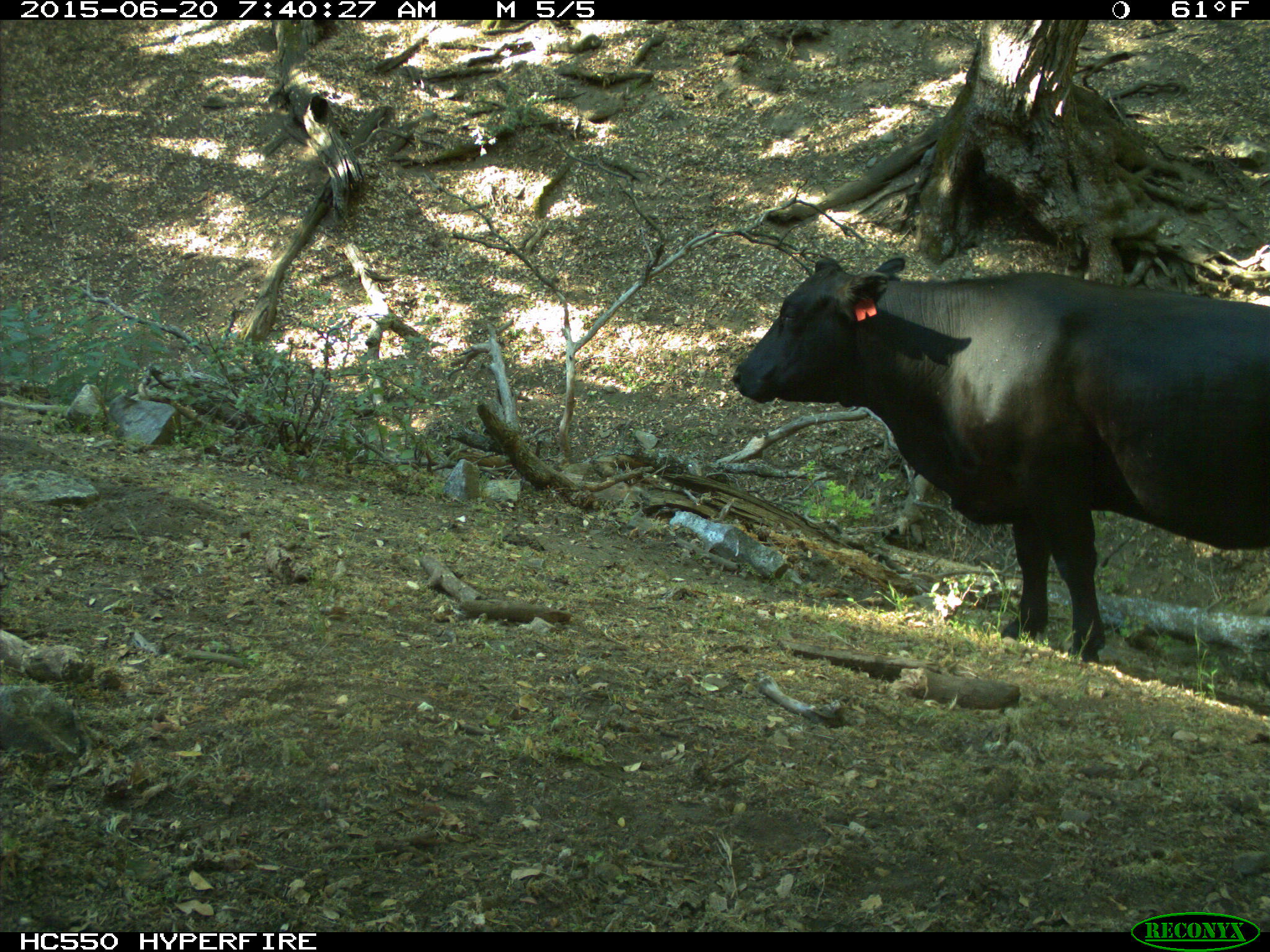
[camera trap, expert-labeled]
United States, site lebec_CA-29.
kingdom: Animalia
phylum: Chordata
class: Mammalia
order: Artiodactyla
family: Bovidae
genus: Bos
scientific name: Bos taurus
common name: domestic cow